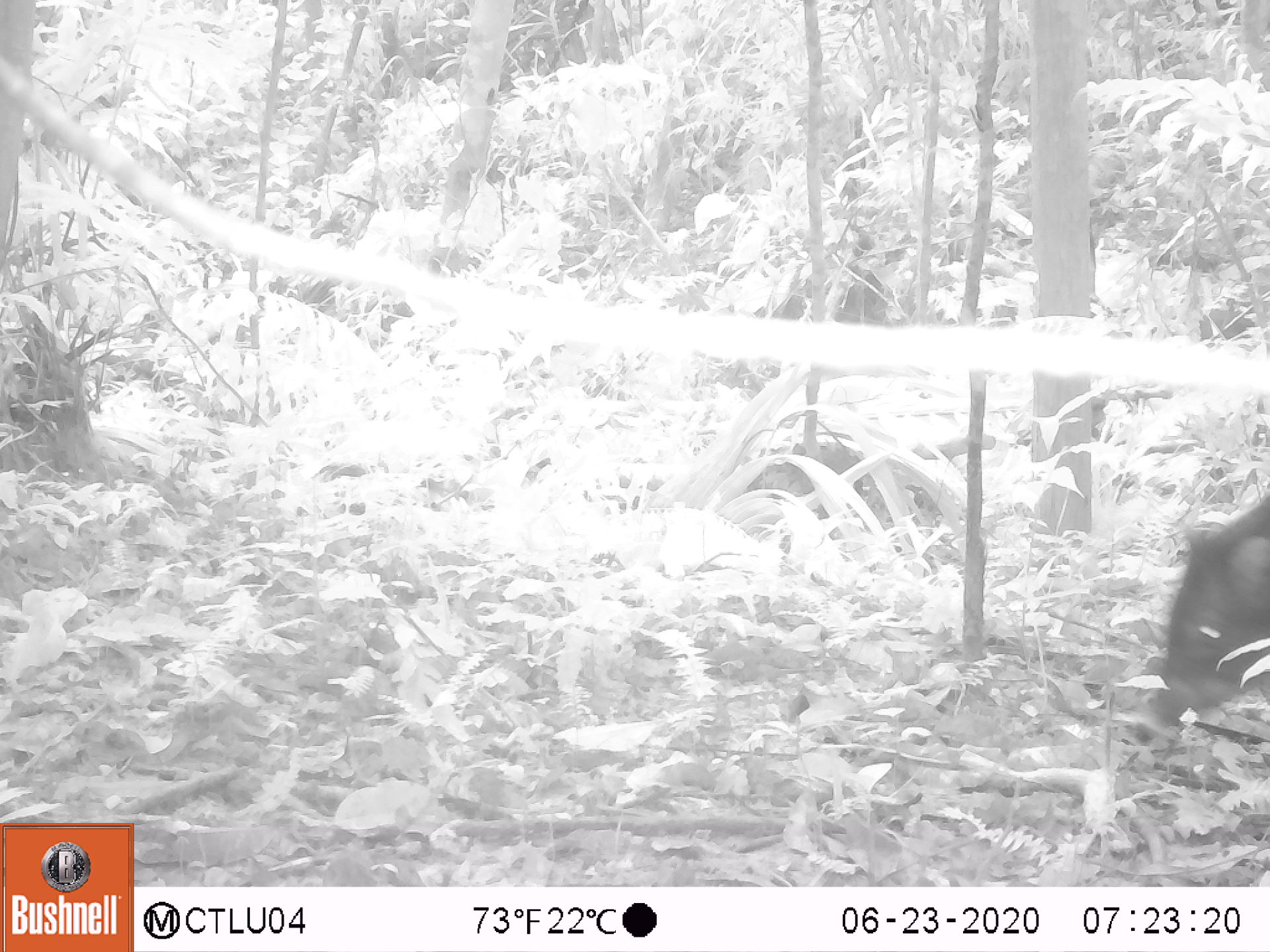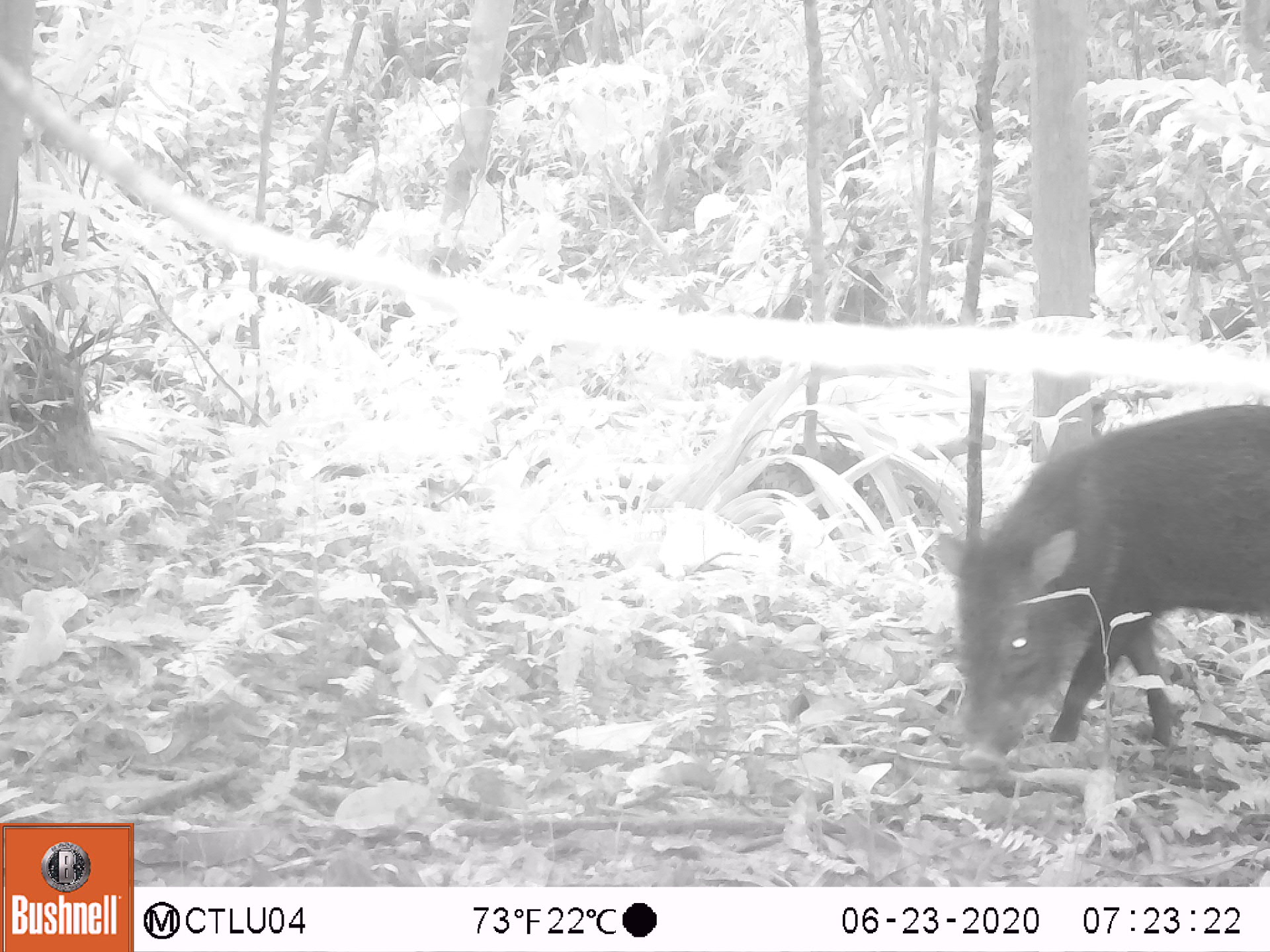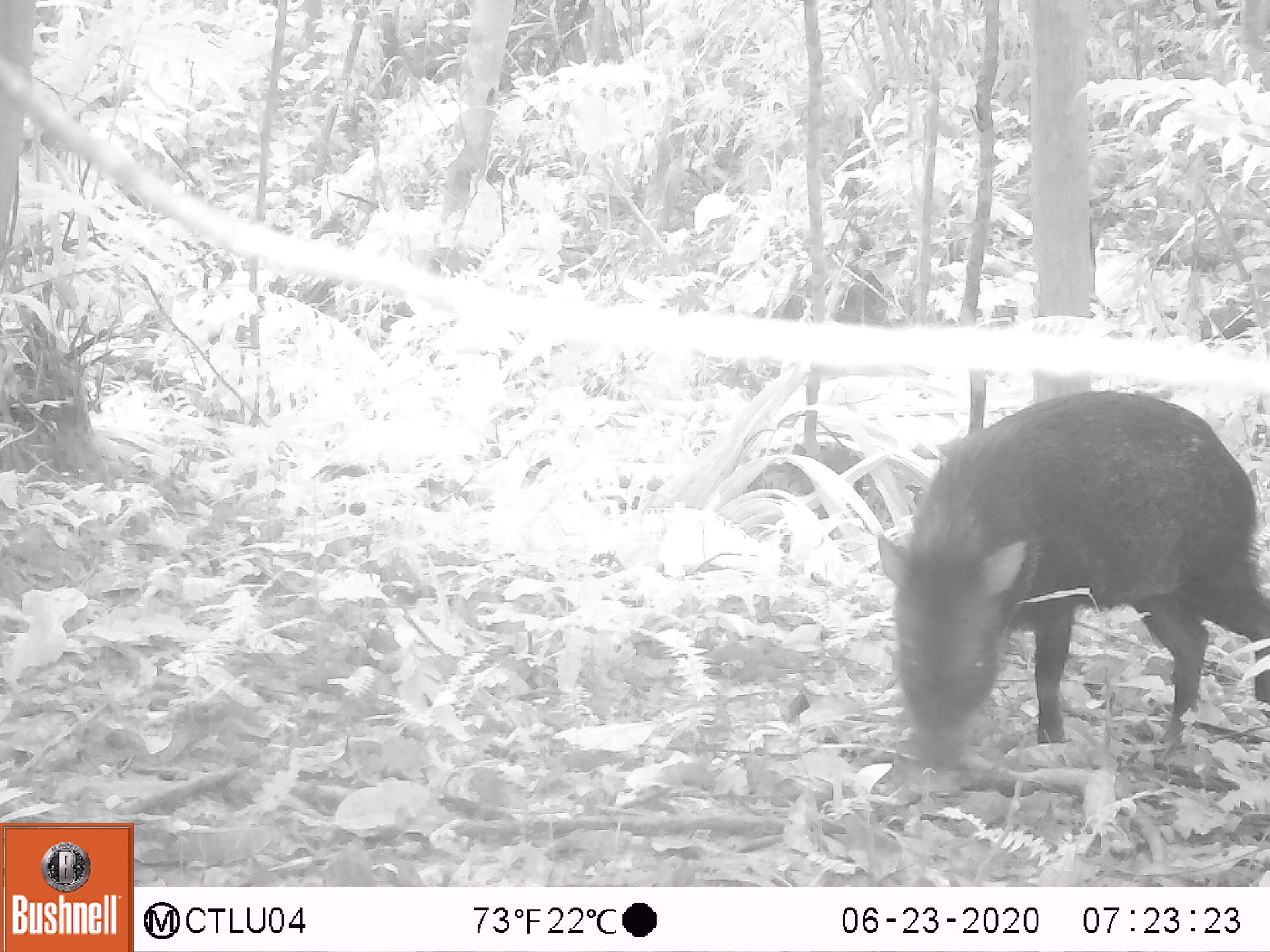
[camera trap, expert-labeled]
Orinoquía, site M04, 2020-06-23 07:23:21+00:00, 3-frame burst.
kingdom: Animalia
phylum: Chordata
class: Mammalia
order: Artiodactyla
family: Tayassuidae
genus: Pecari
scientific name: Pecari tajacu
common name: collared peccary